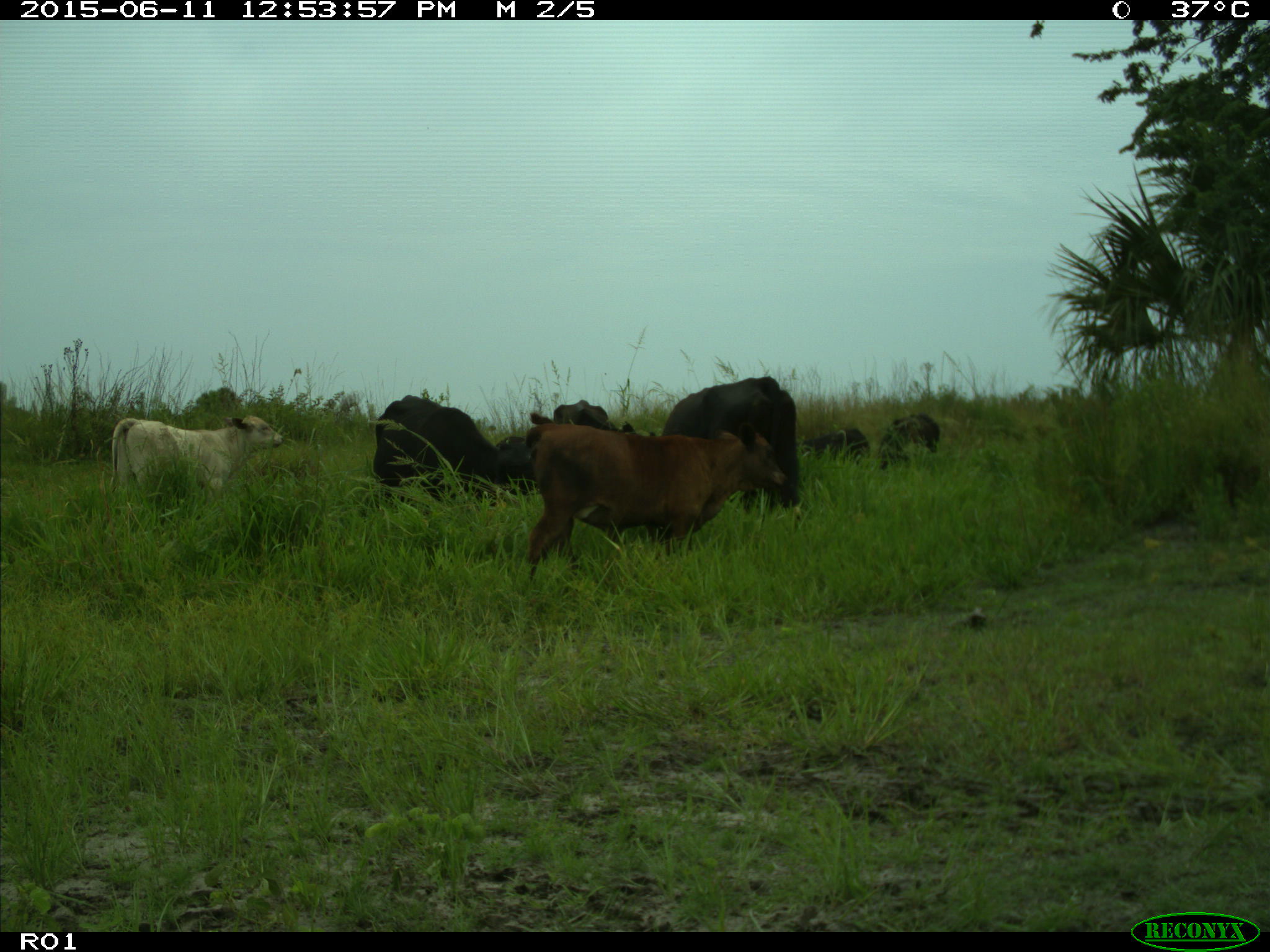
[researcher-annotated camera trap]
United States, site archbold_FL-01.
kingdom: Animalia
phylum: Chordata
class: Mammalia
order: Artiodactyla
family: Bovidae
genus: Bos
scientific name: Bos taurus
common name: domestic cow